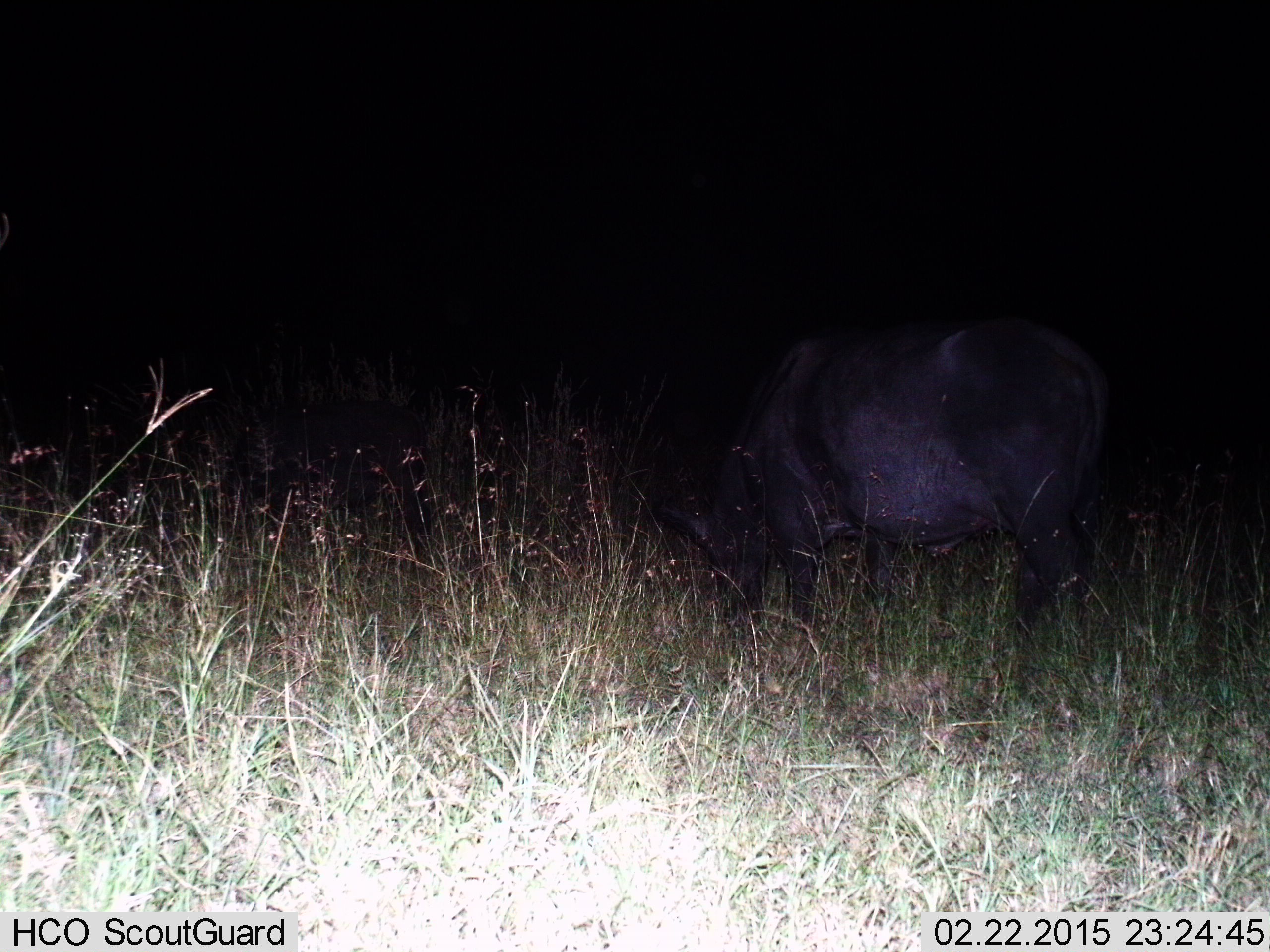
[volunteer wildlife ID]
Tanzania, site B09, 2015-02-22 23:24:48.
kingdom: Animalia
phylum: Chordata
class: Mammalia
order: Artiodactyla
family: Bovidae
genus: Syncerus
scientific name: Syncerus caffer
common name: cape buffalo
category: buffalo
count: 1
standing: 40%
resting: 0%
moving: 0%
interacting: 0%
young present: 0%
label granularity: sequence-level